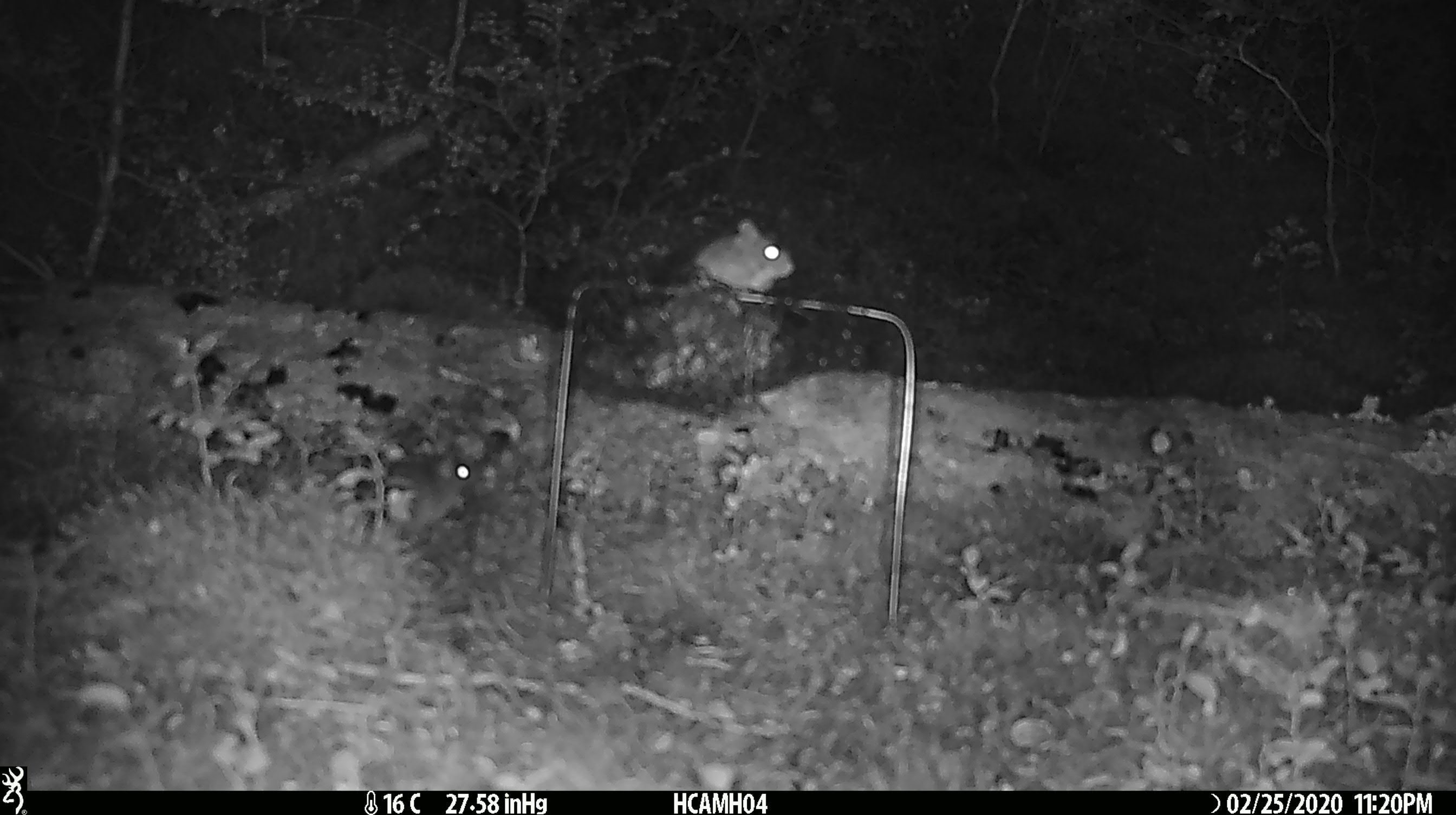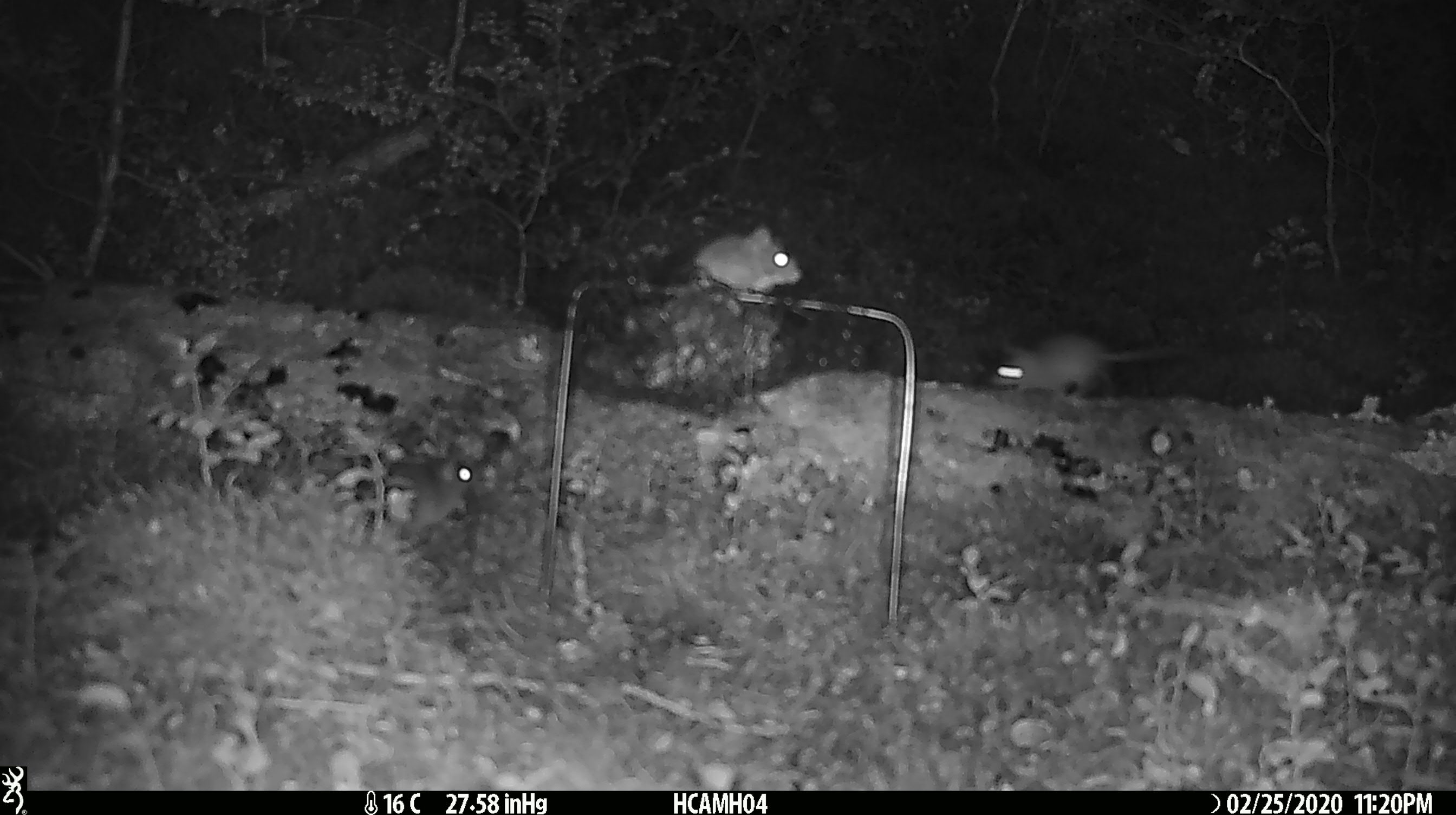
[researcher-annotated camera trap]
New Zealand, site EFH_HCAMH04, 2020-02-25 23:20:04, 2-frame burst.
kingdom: Animalia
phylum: Chordata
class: Mammalia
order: Rodentia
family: Muridae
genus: Mus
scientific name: Mus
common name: mouse